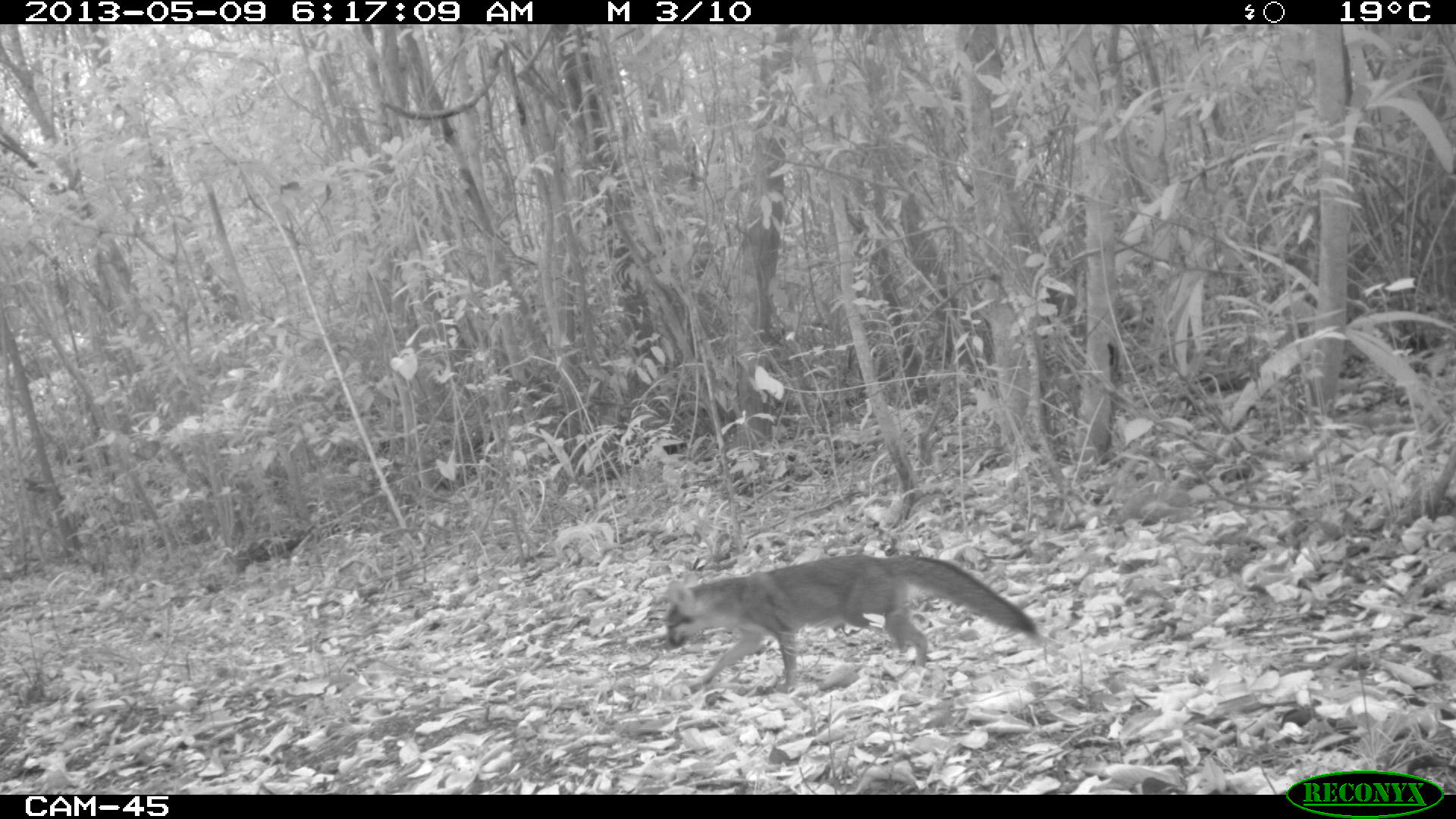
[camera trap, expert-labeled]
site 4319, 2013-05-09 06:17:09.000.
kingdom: Animalia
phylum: Chordata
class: Mammalia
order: Carnivora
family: Canidae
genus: Urocyon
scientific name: Urocyon cinereoargenteus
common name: gray fox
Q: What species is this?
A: Urocyon cinereoargenteus (gray fox).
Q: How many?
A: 1.